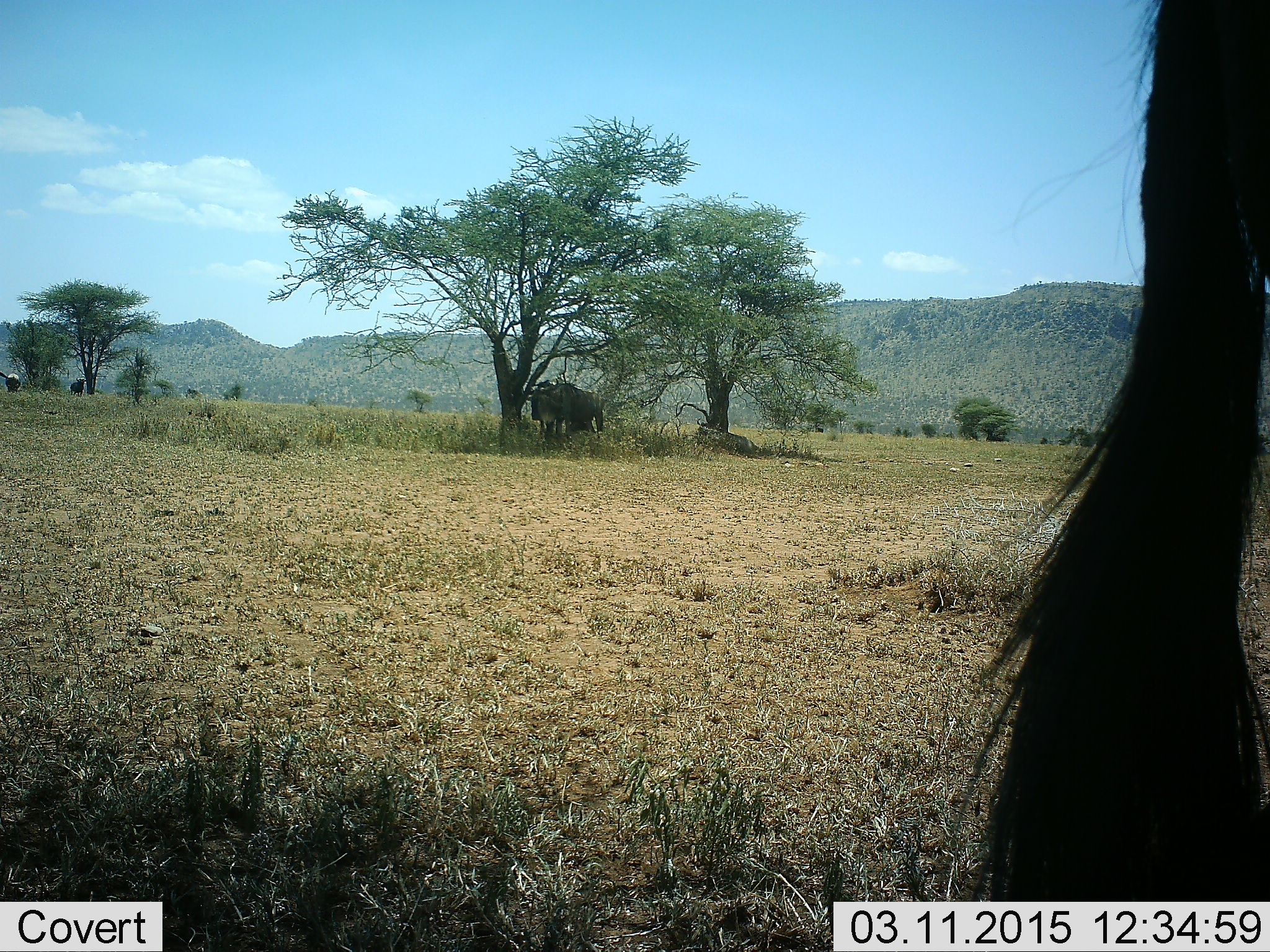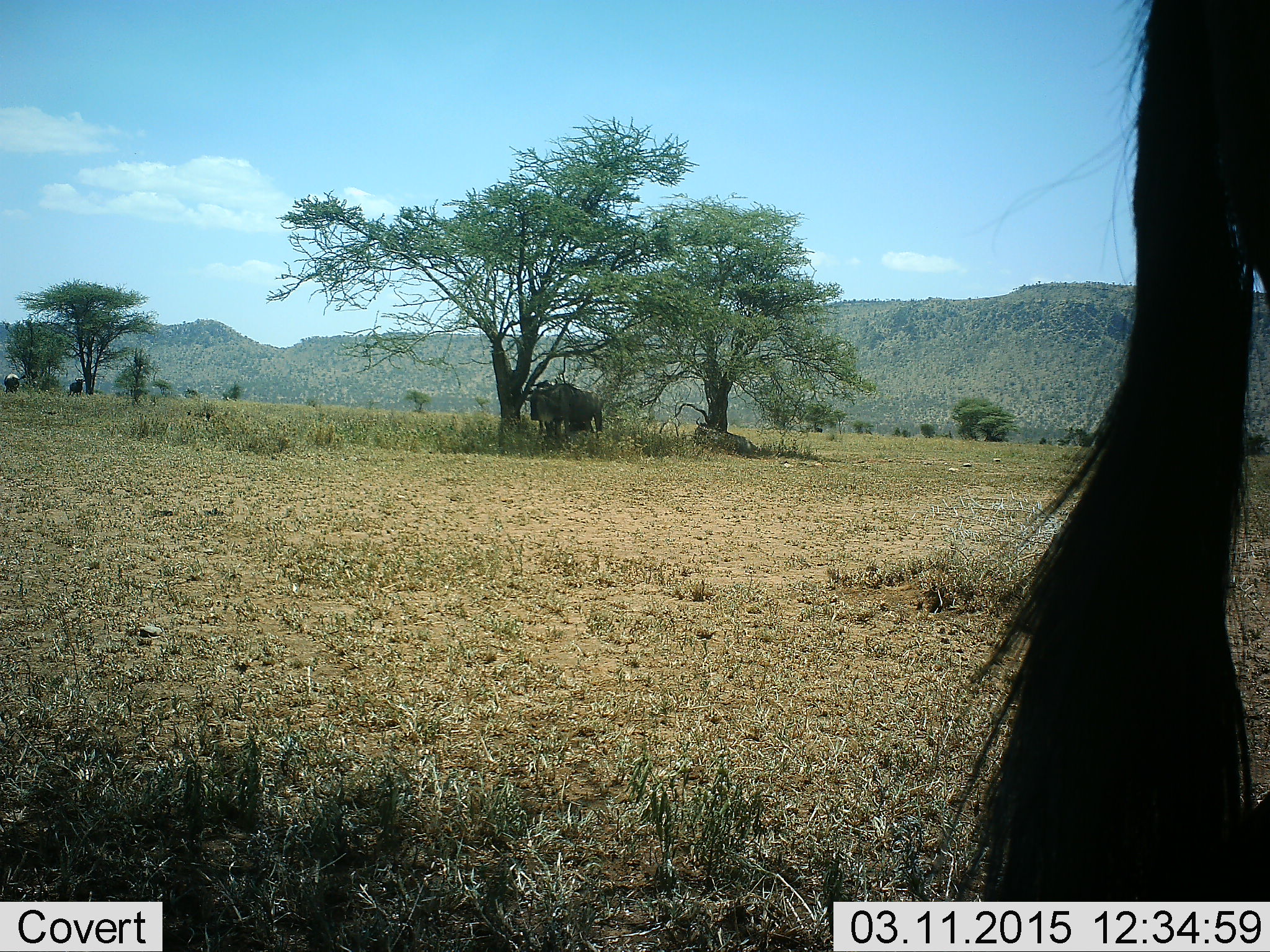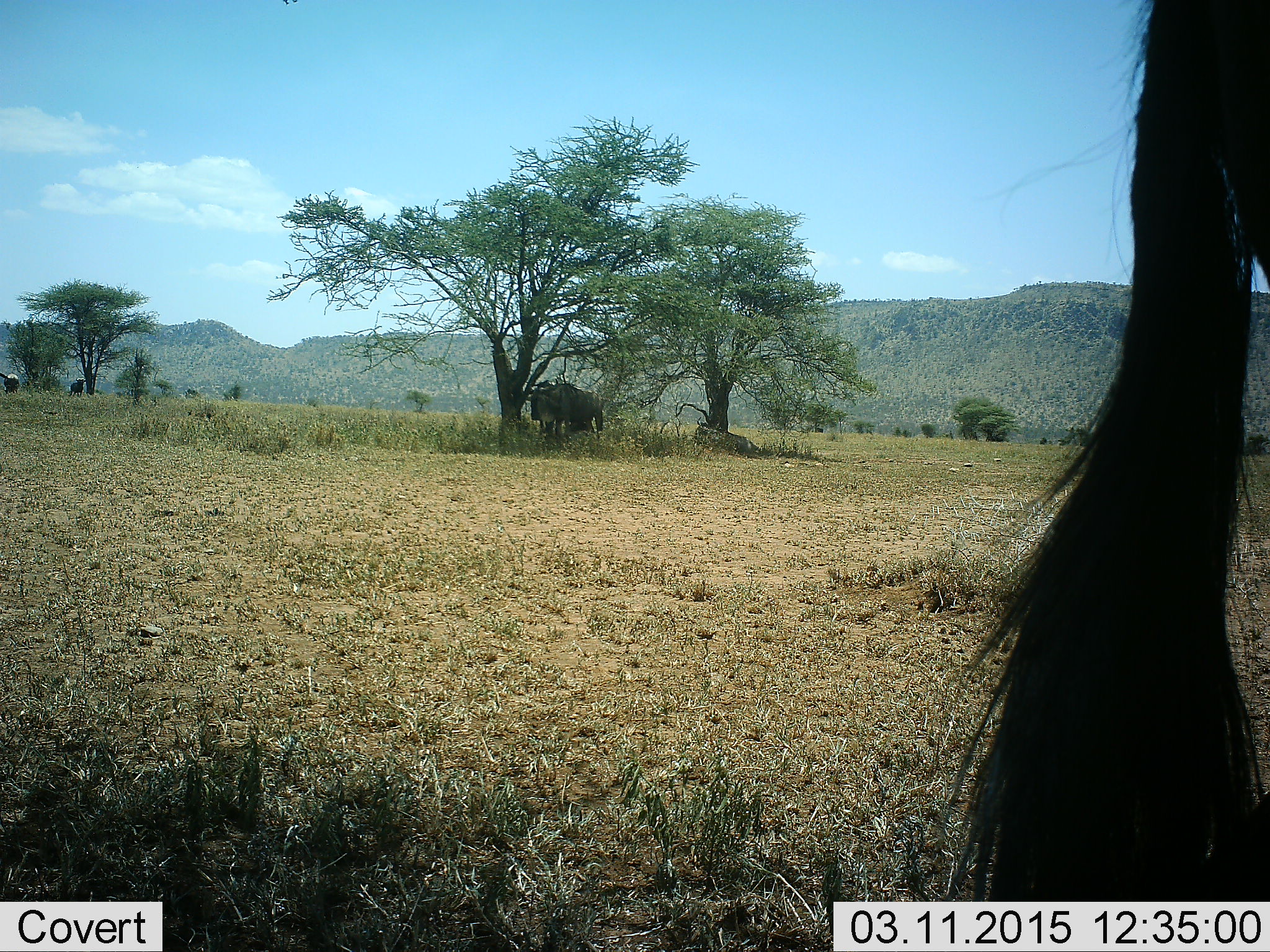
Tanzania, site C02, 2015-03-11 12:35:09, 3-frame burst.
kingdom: Animalia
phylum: Chordata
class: Mammalia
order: Artiodactyla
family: Bovidae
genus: Connochaetes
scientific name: Connochaetes taurinus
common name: blue wildebeest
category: wildebeest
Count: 2.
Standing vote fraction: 90%.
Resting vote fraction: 20%.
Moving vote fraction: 0%.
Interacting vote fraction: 0%.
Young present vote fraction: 0%.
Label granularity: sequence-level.